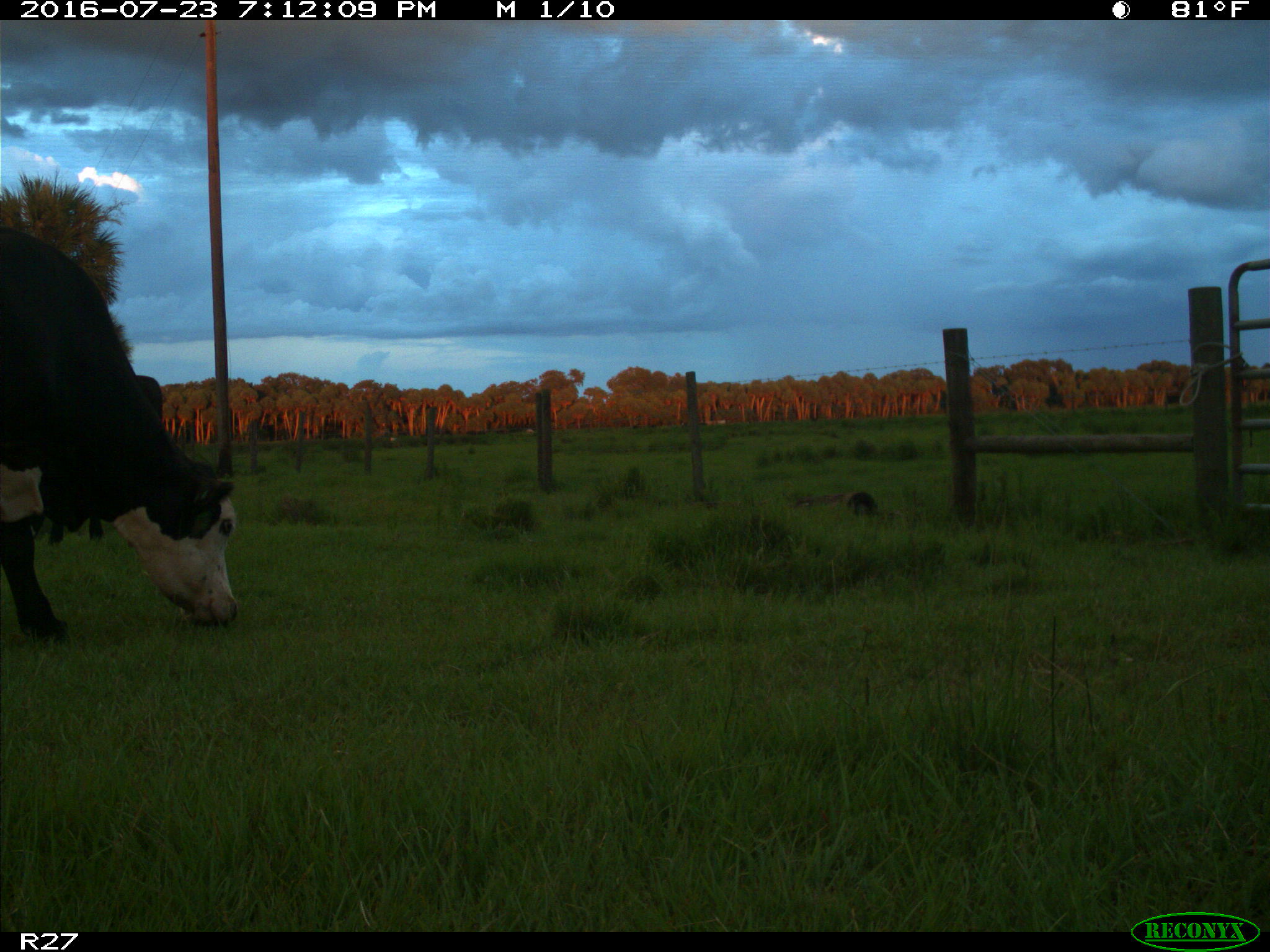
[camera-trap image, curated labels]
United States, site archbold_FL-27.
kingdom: Animalia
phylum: Chordata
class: Mammalia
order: Artiodactyla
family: Bovidae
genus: Bos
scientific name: Bos taurus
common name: domestic cow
Bos taurus (domestic cow).